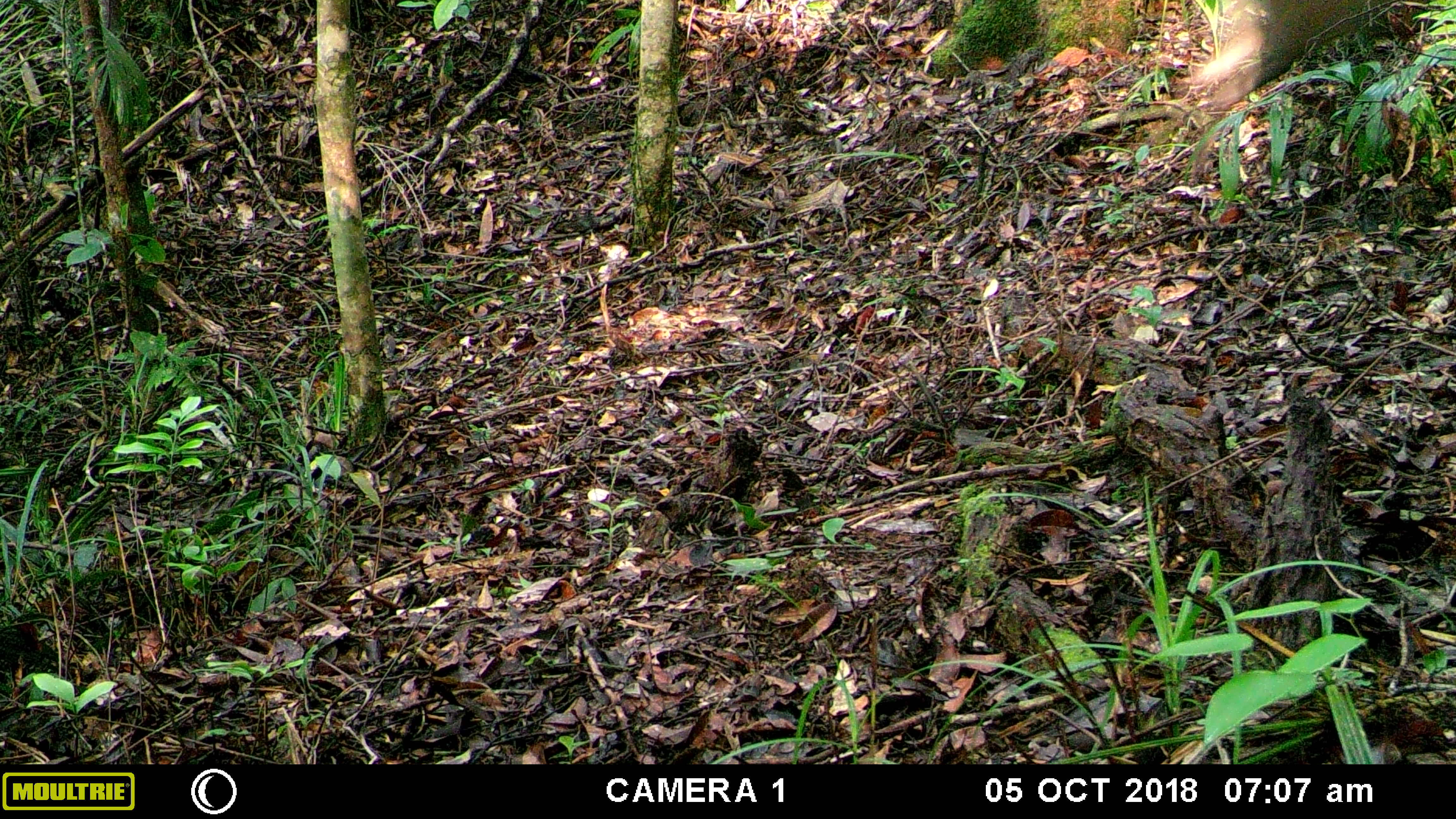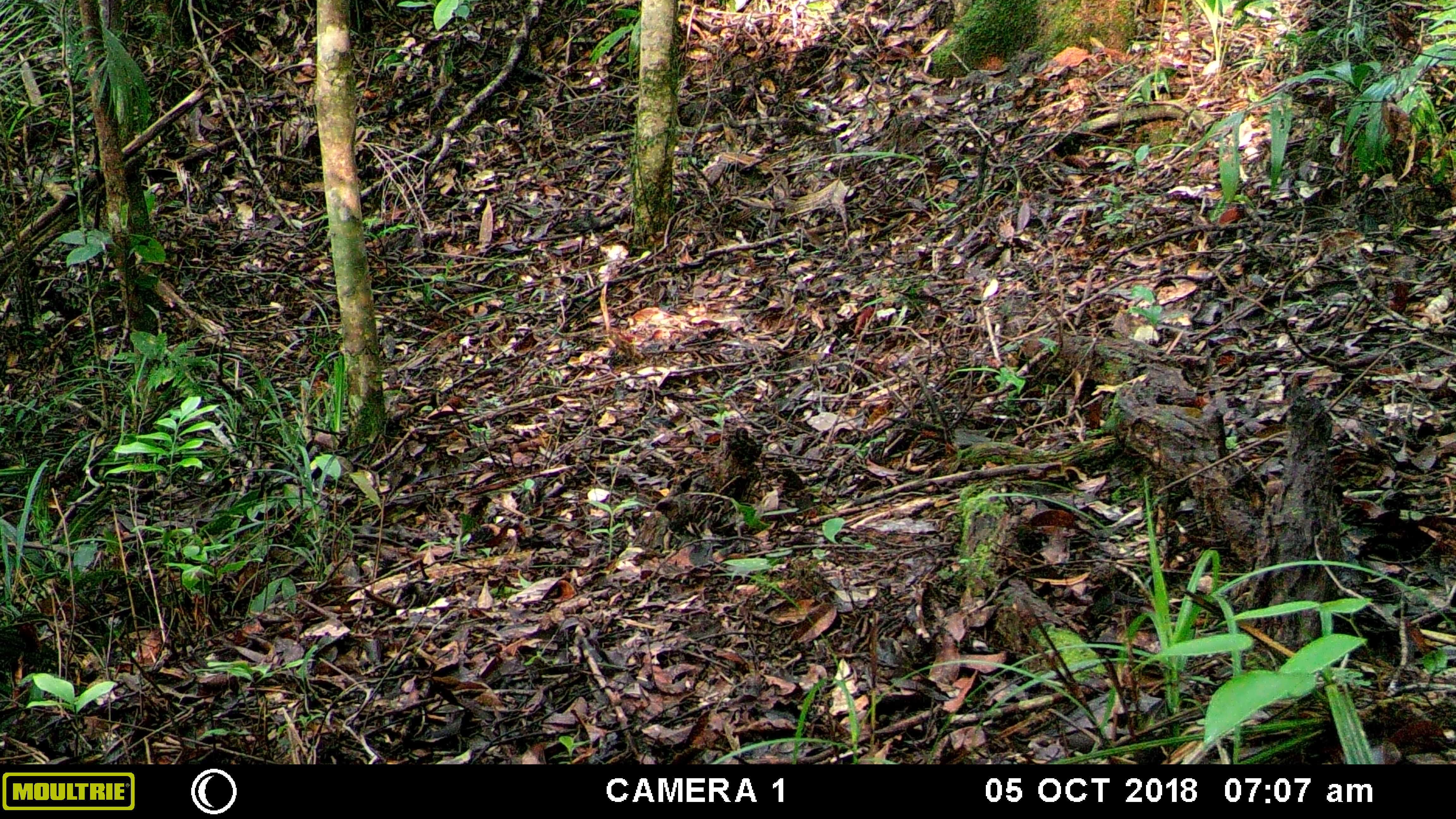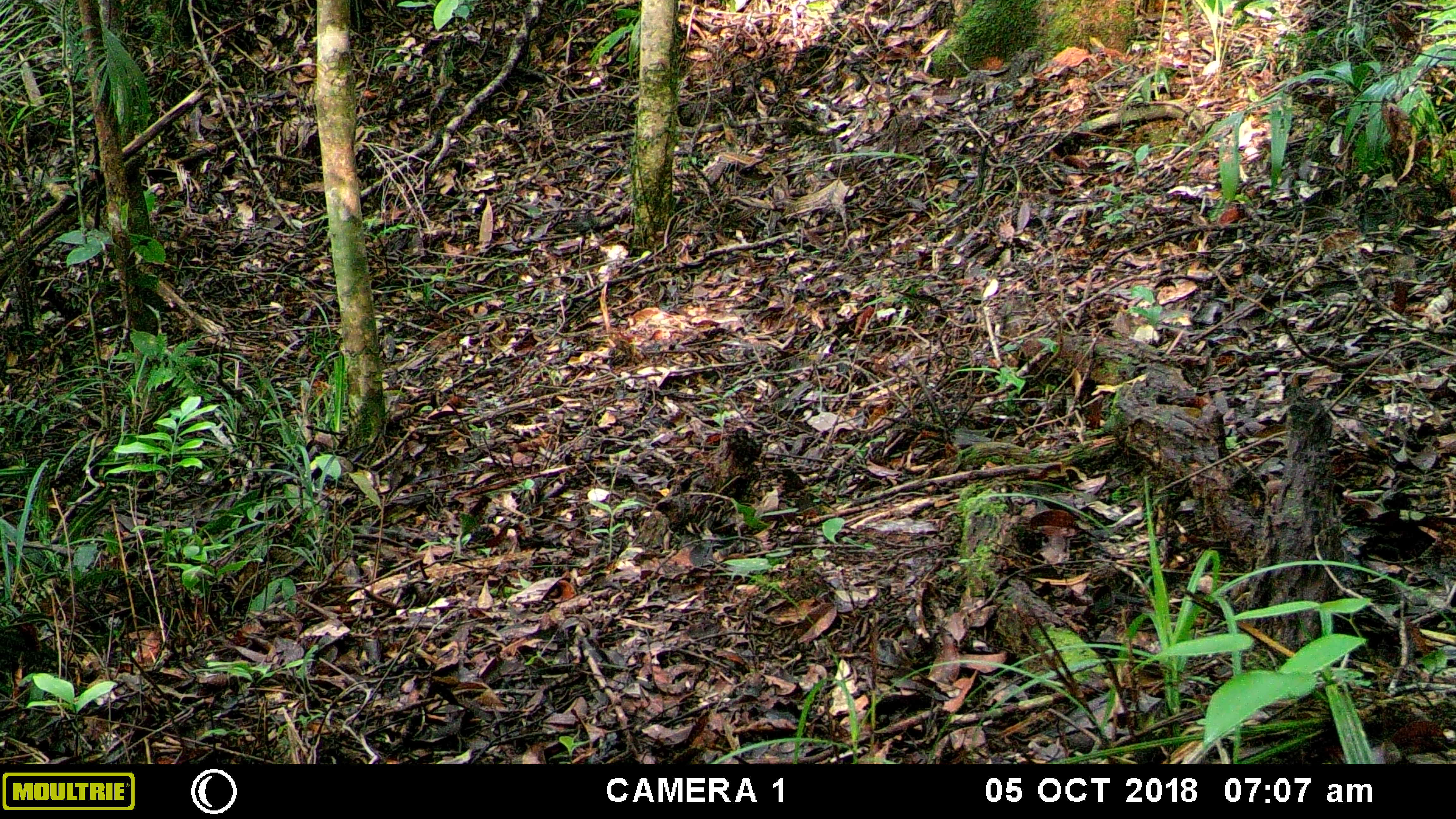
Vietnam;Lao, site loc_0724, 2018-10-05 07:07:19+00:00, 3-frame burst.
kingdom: Animalia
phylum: Chordata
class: Mammalia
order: Artiodactyla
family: Cervidae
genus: Muntiacus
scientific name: Muntiacus rooseveltorum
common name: roosevelt's muntjac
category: roosevelts muntjac group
Roosevelts muntjac group (roosevelt's muntjac) (Muntiacus rooseveltorum). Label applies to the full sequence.